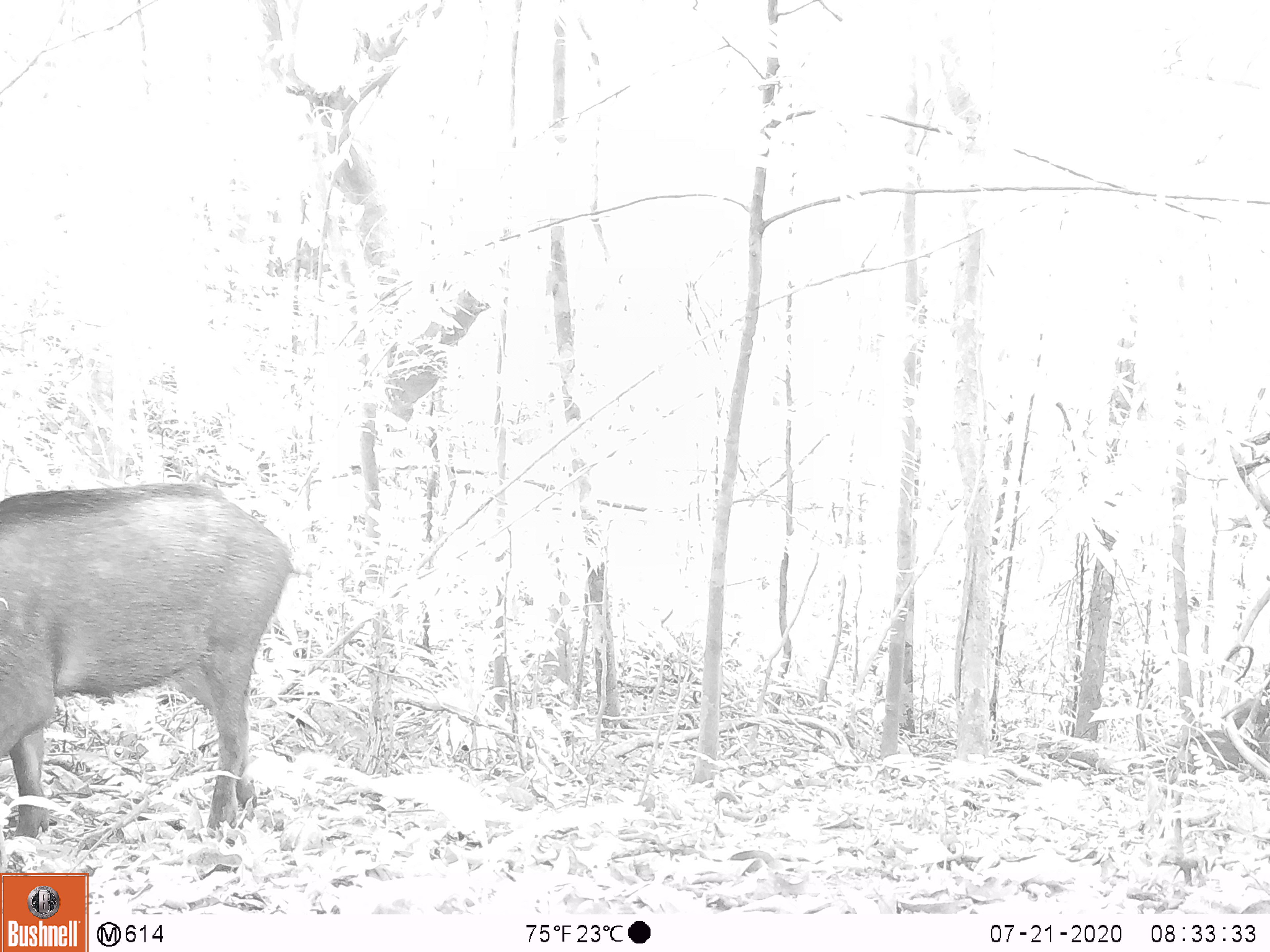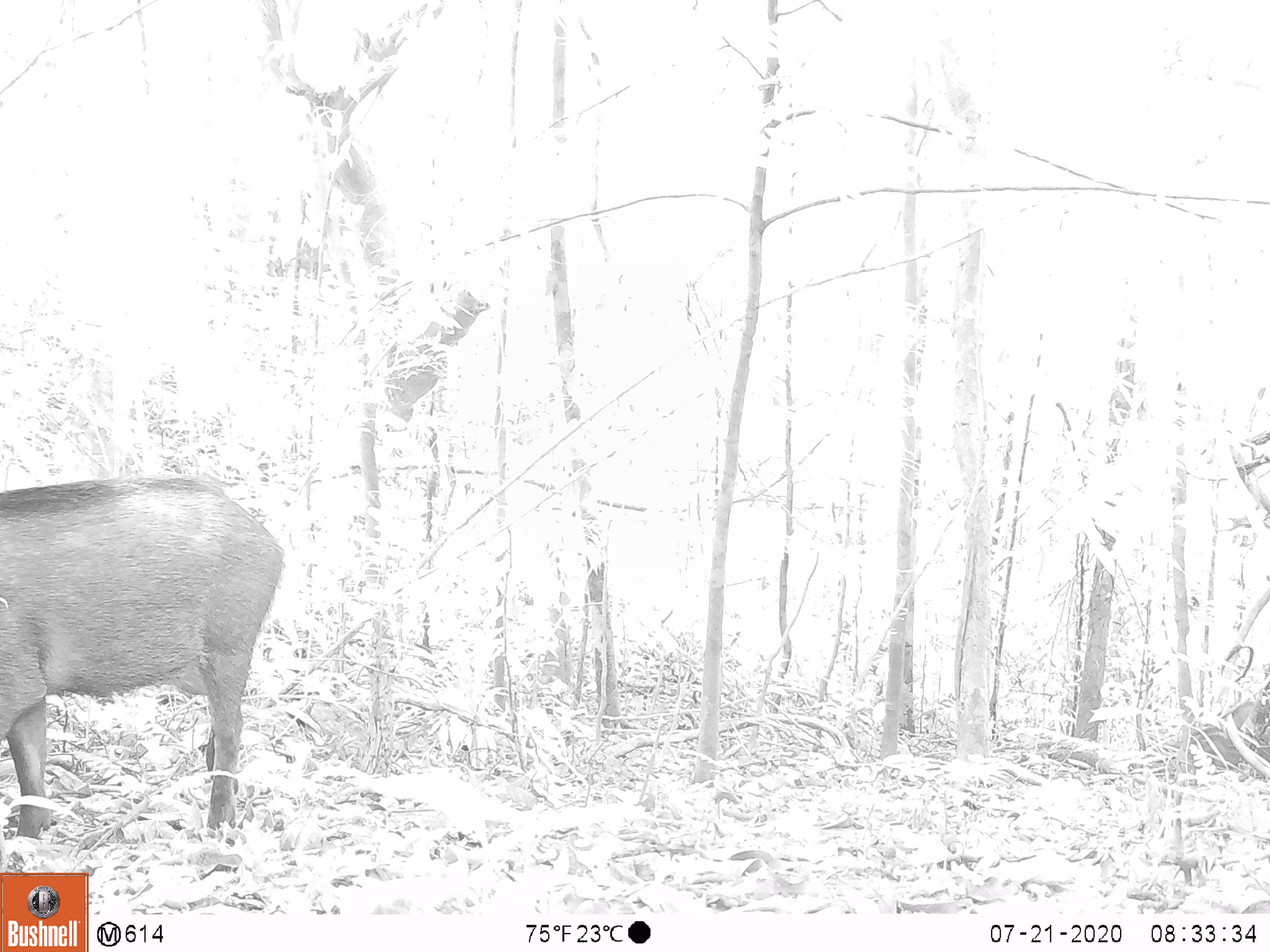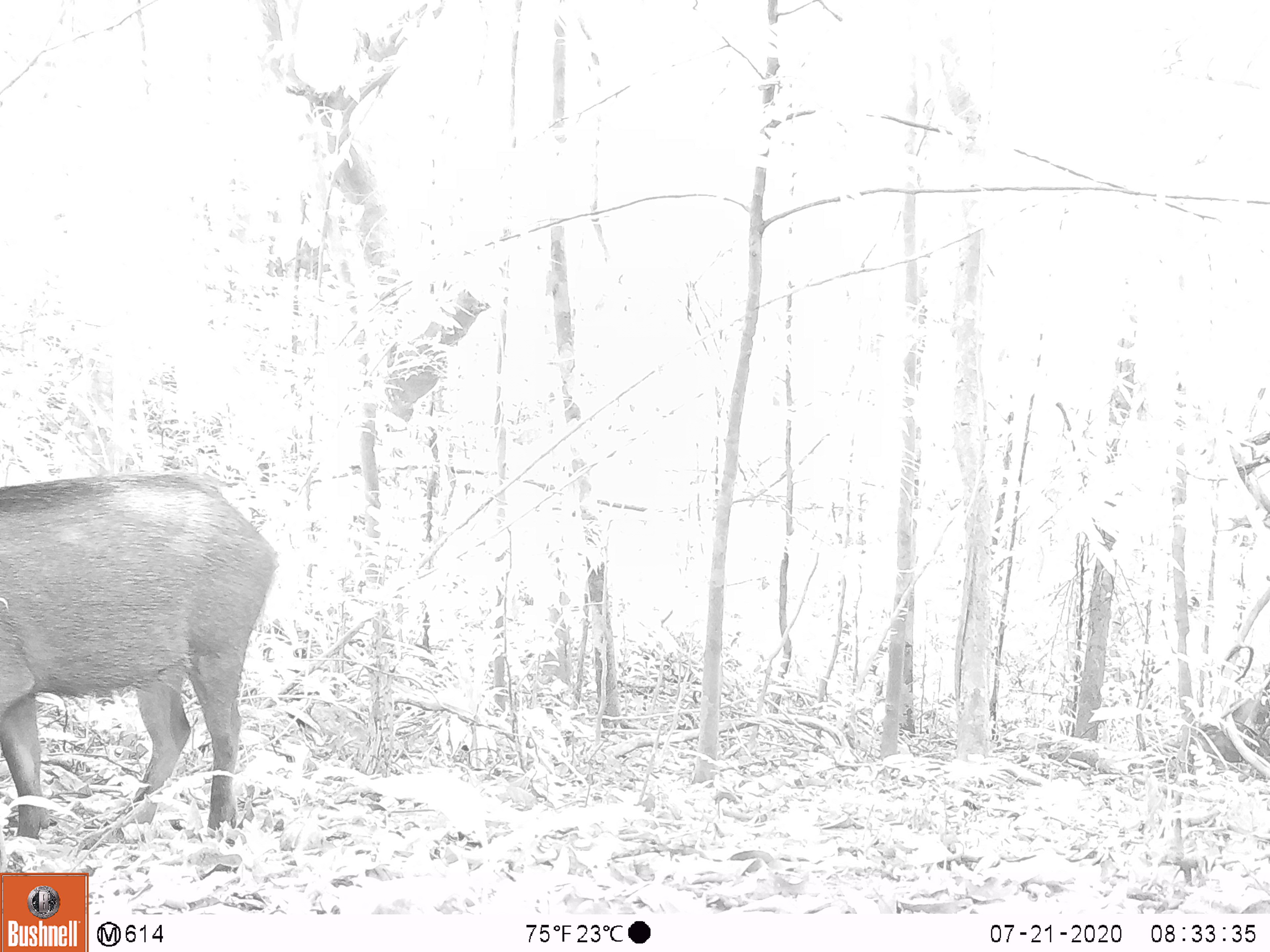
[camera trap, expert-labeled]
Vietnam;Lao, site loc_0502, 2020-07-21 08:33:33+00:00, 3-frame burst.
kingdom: Animalia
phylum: Chordata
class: Mammalia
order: Artiodactyla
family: Suidae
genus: Sus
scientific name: Sus scrofa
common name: eurasian wild pig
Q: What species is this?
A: Eurasian wild pig (Sus scrofa).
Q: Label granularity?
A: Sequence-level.